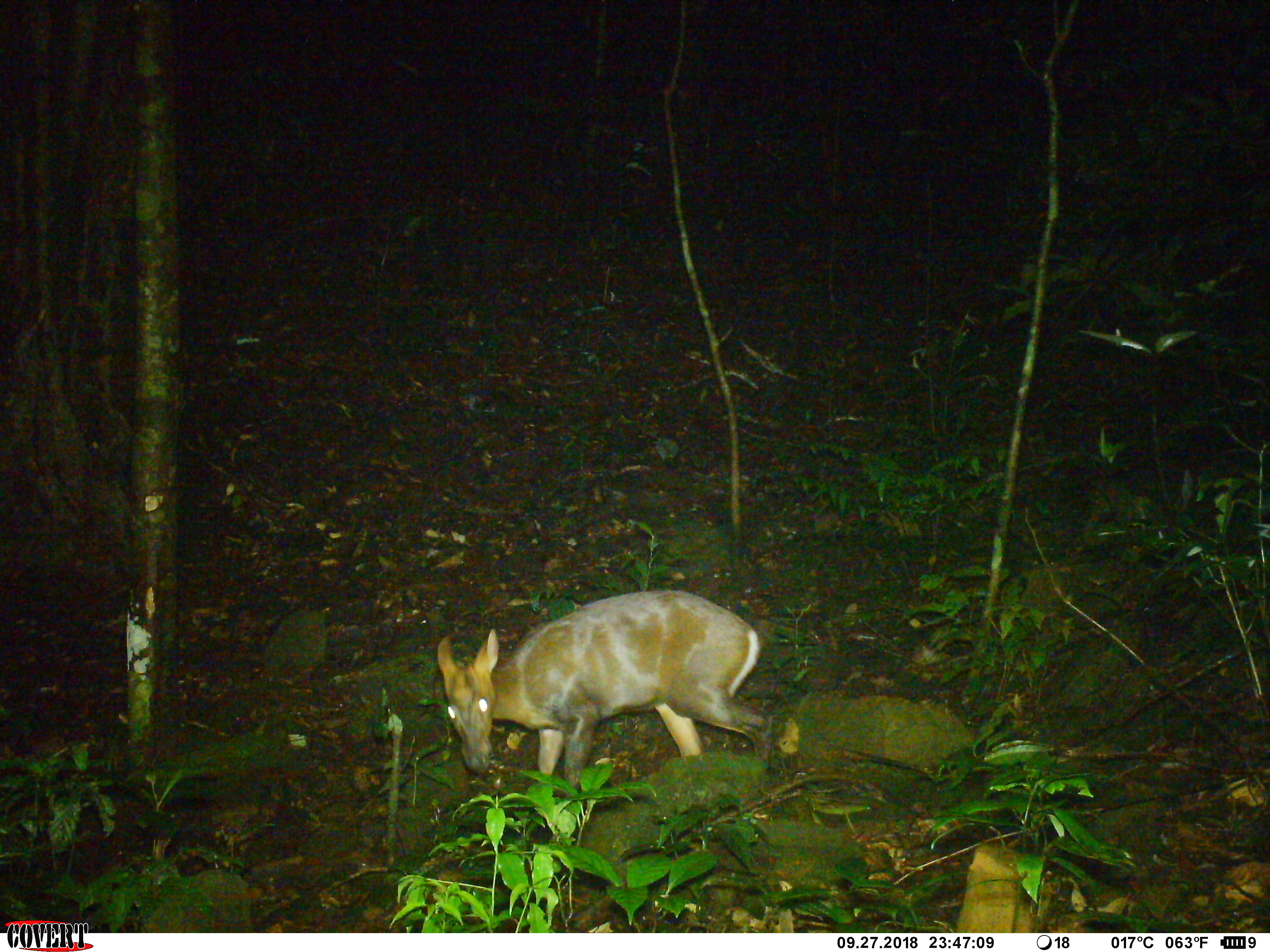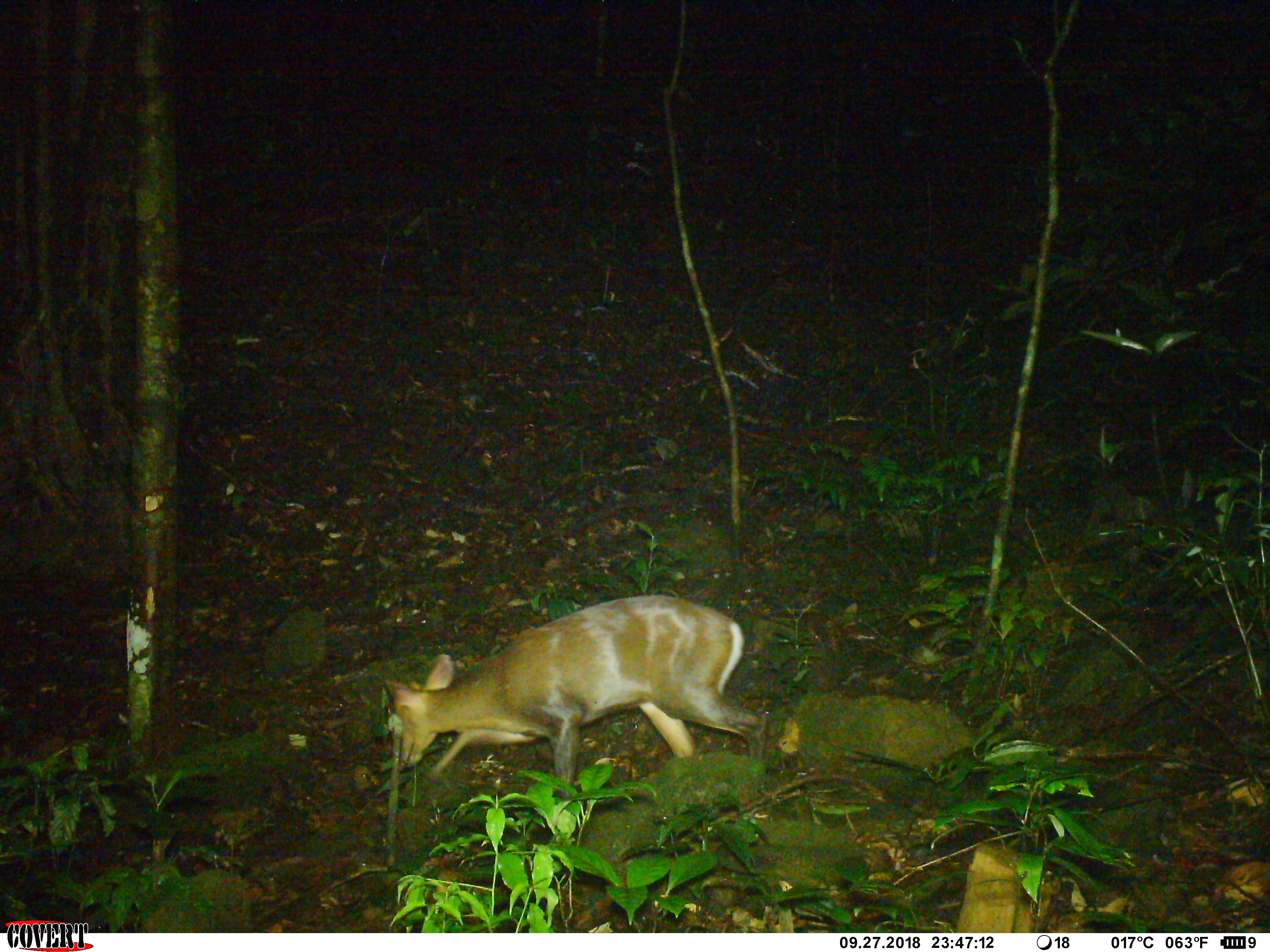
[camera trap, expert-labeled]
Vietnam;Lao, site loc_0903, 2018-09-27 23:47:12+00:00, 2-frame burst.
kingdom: Animalia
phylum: Chordata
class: Mammalia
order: Artiodactyla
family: Cervidae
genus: Muntiacus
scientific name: Muntiacus rooseveltorum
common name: roosevelt's muntjac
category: roosevelts muntjac group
Roosevelts muntjac group (roosevelt's muntjac) (Muntiacus rooseveltorum). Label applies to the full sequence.